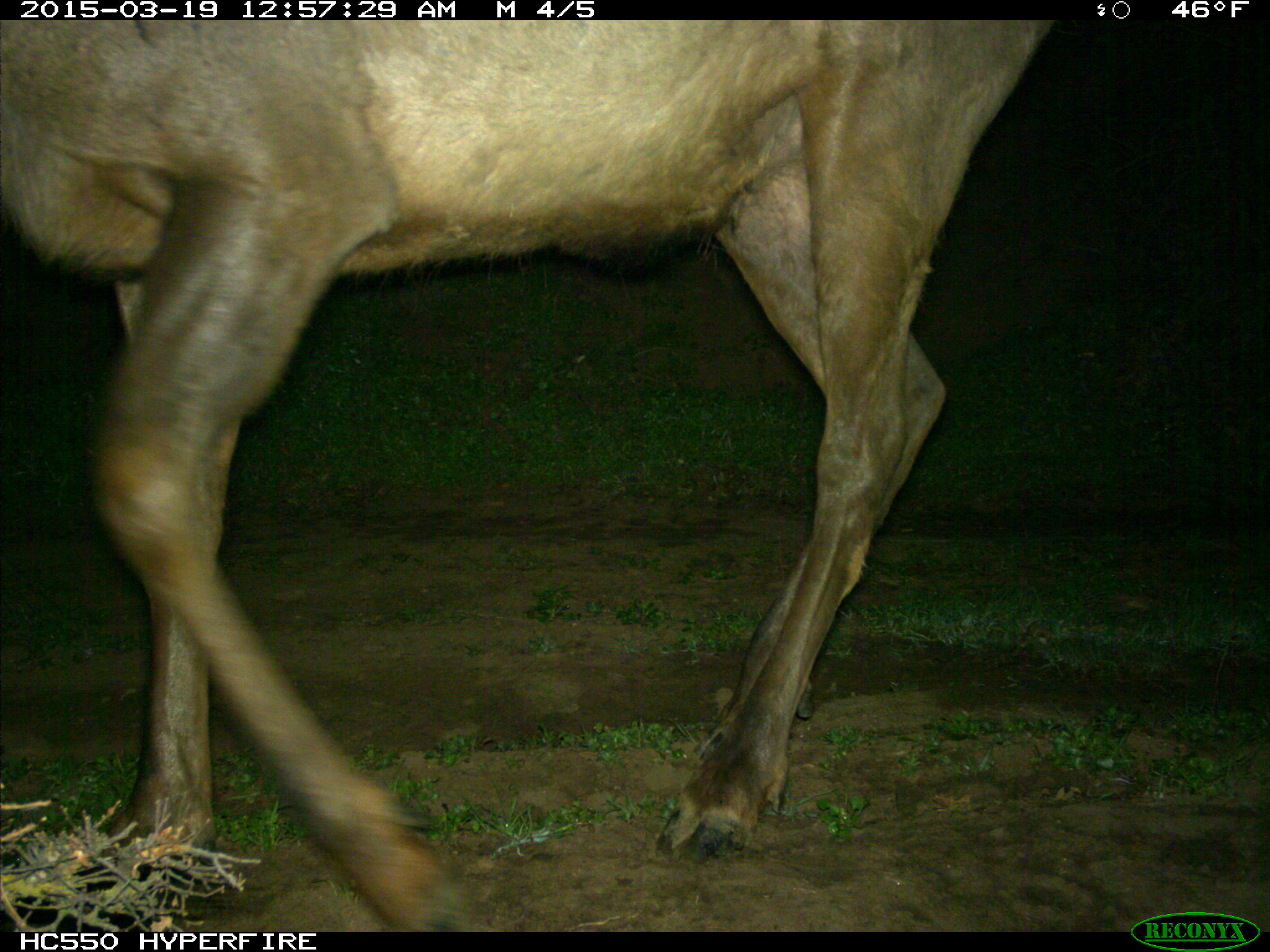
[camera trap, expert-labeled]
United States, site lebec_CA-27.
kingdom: Animalia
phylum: Chordata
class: Mammalia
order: Artiodactyla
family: Cervidae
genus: Cervus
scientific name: Cervus canadensis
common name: elk